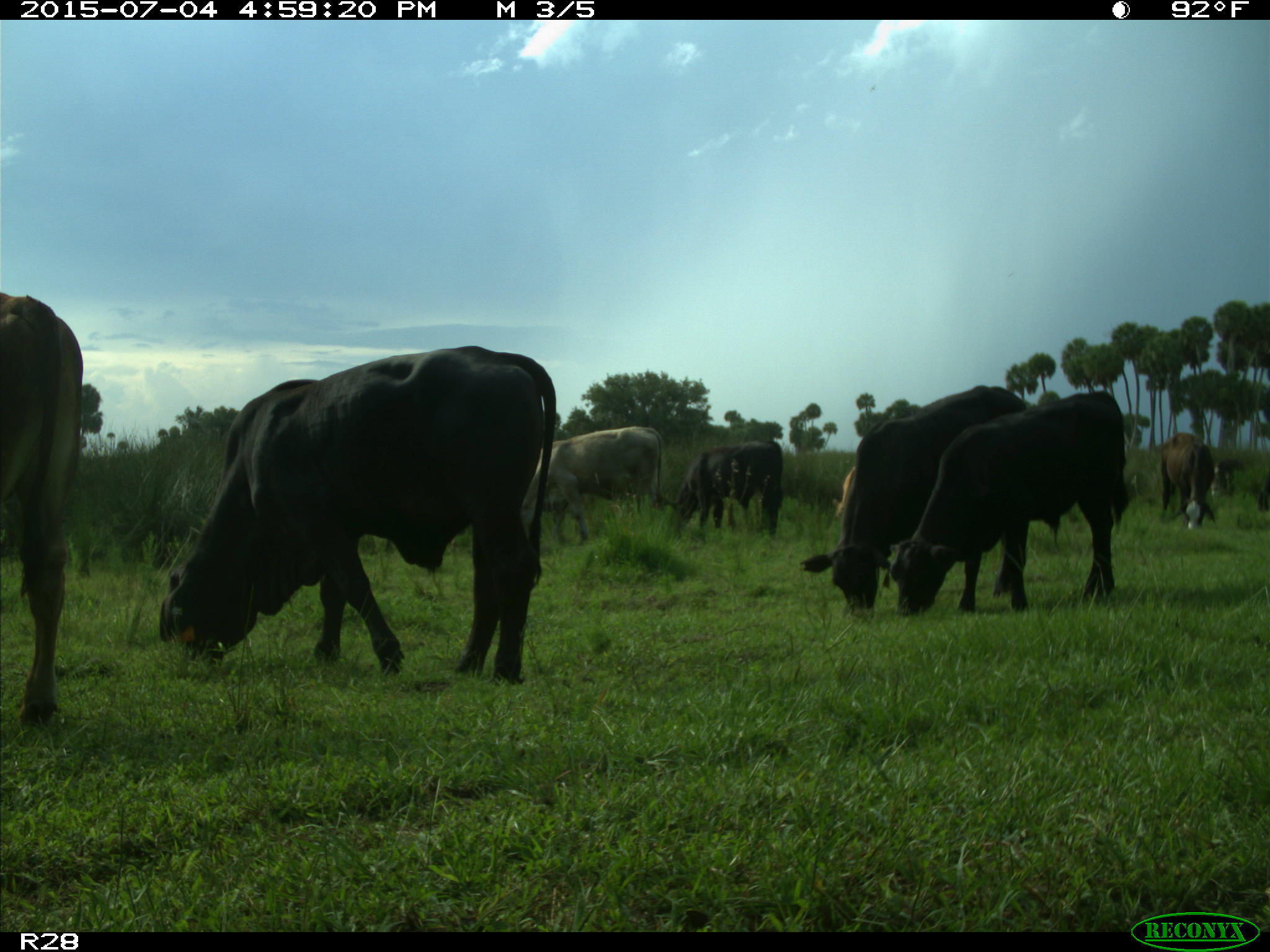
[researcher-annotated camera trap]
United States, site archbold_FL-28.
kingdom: Animalia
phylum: Chordata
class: Mammalia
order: Artiodactyla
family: Bovidae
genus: Bos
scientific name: Bos taurus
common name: domestic cow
Bos taurus (domestic cow).